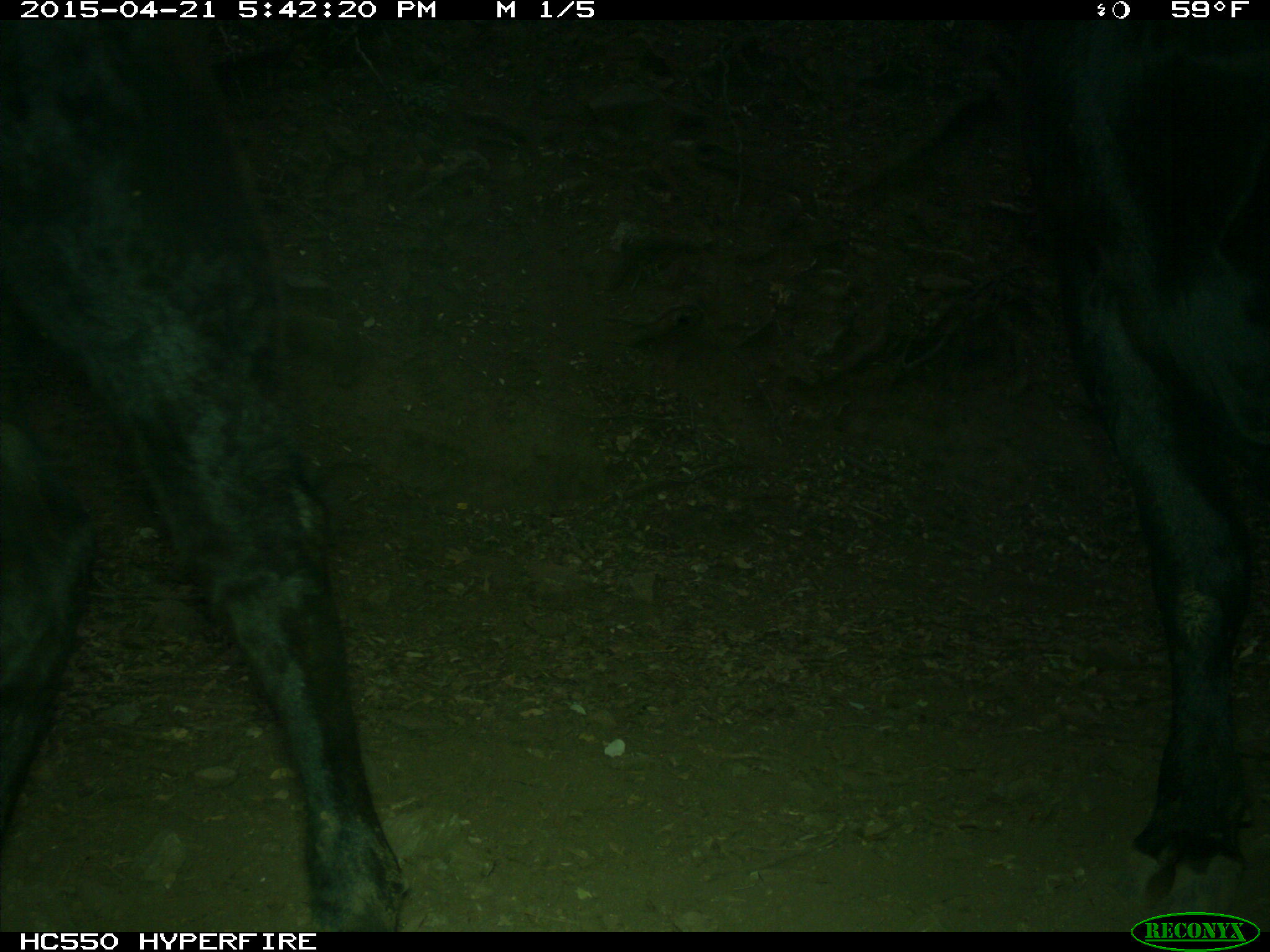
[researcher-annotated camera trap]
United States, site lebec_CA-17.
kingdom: Animalia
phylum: Chordata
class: Mammalia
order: Artiodactyla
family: Bovidae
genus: Bos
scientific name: Bos taurus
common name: domestic cow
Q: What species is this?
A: Bos taurus (domestic cow).